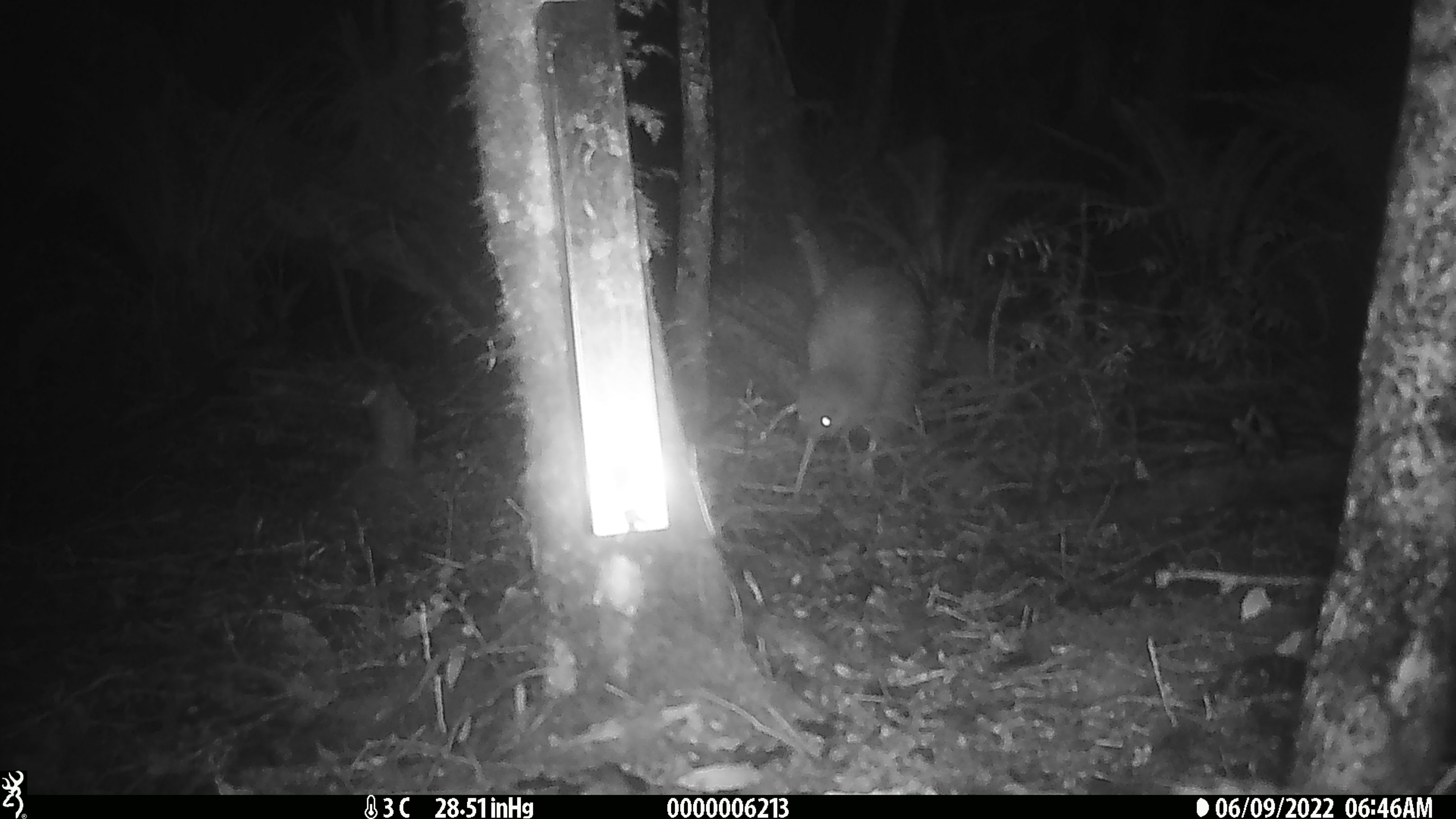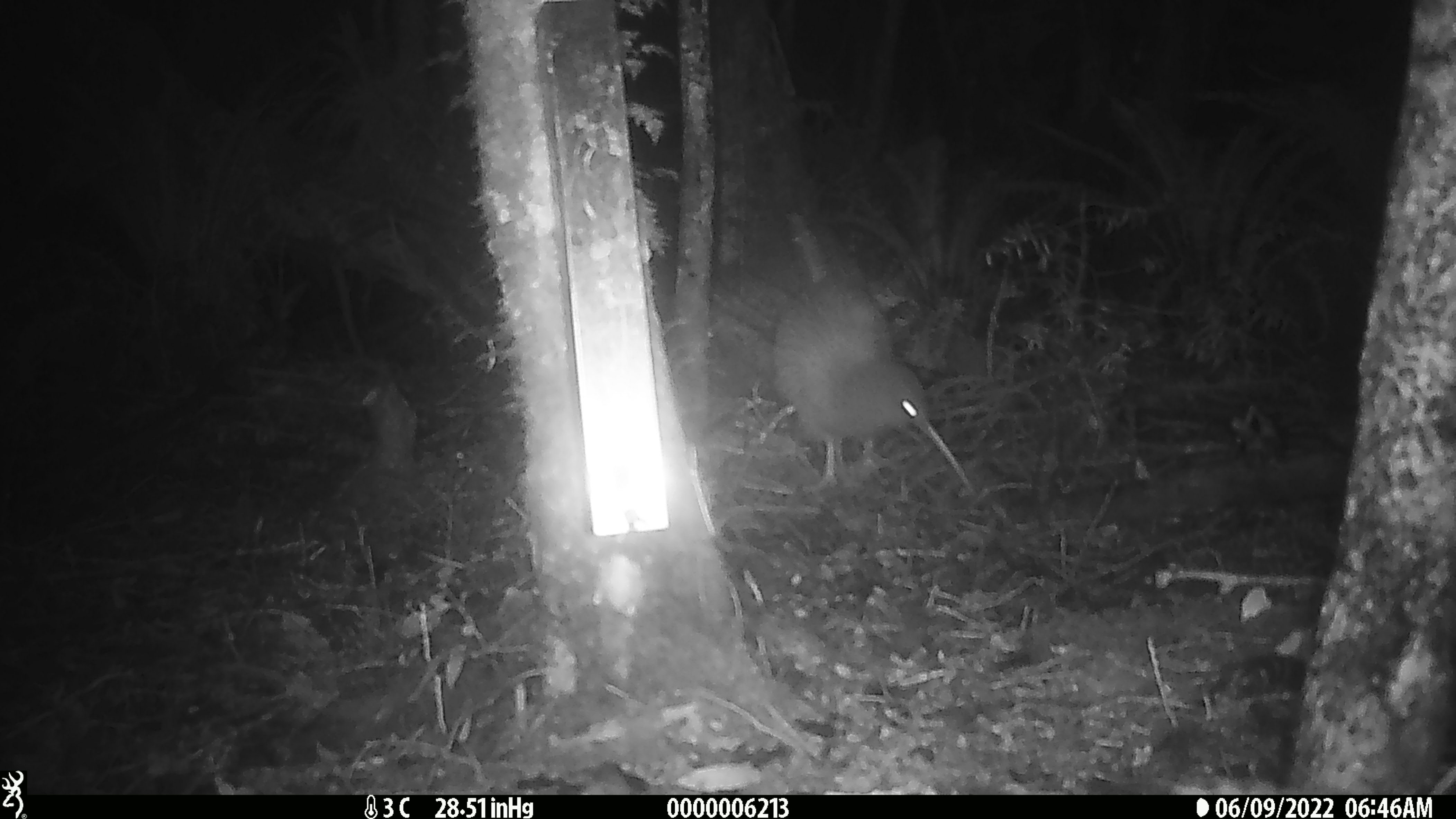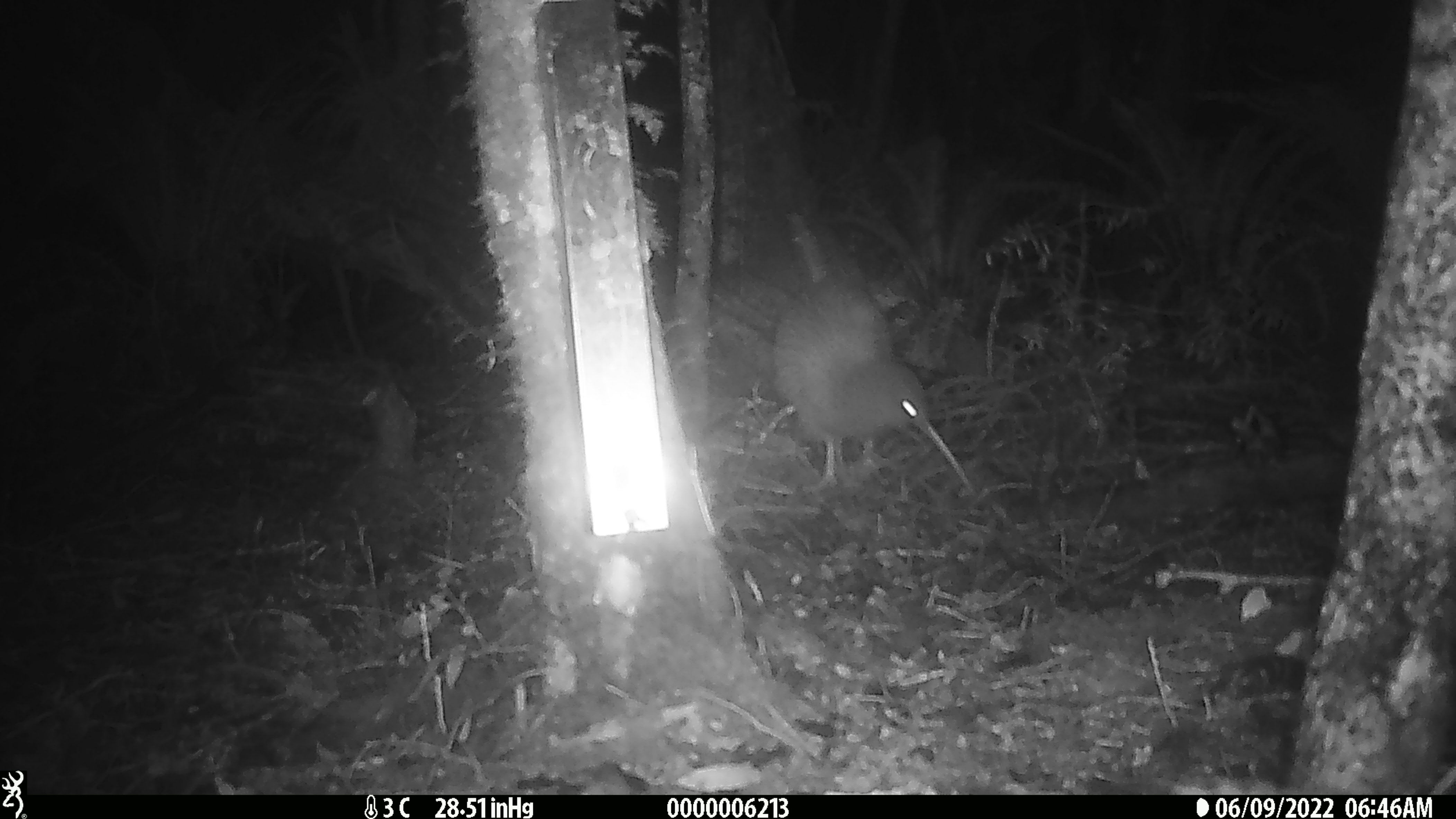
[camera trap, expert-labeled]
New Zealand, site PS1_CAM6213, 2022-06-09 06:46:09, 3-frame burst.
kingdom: Animalia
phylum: Chordata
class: Aves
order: Apterygiformes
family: Apterygidae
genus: Apteryx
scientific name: Apteryx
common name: kiwi